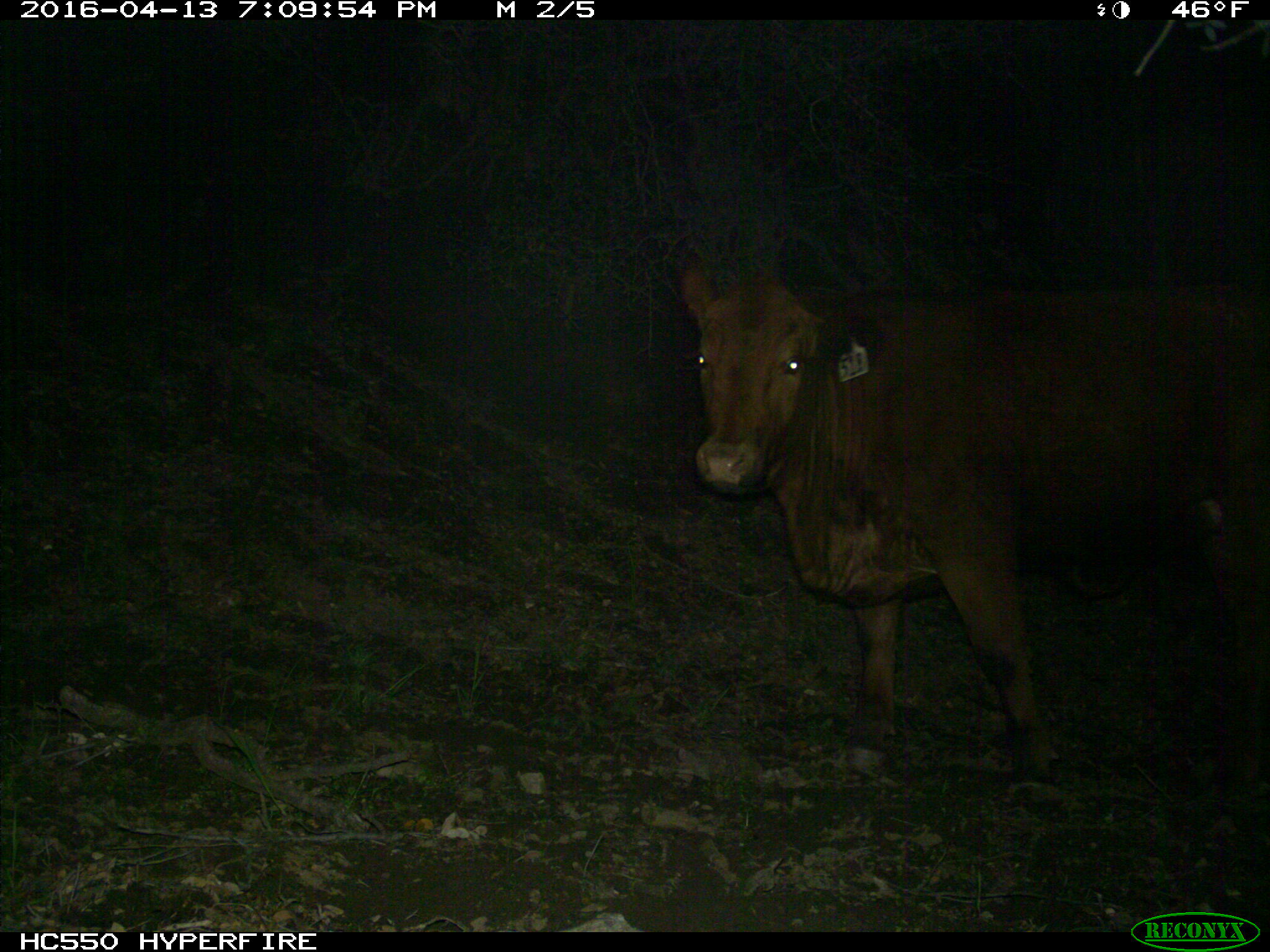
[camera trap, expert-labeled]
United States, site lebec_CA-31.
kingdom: Animalia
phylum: Chordata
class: Mammalia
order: Artiodactyla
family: Bovidae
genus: Bos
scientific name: Bos taurus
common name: domestic cow